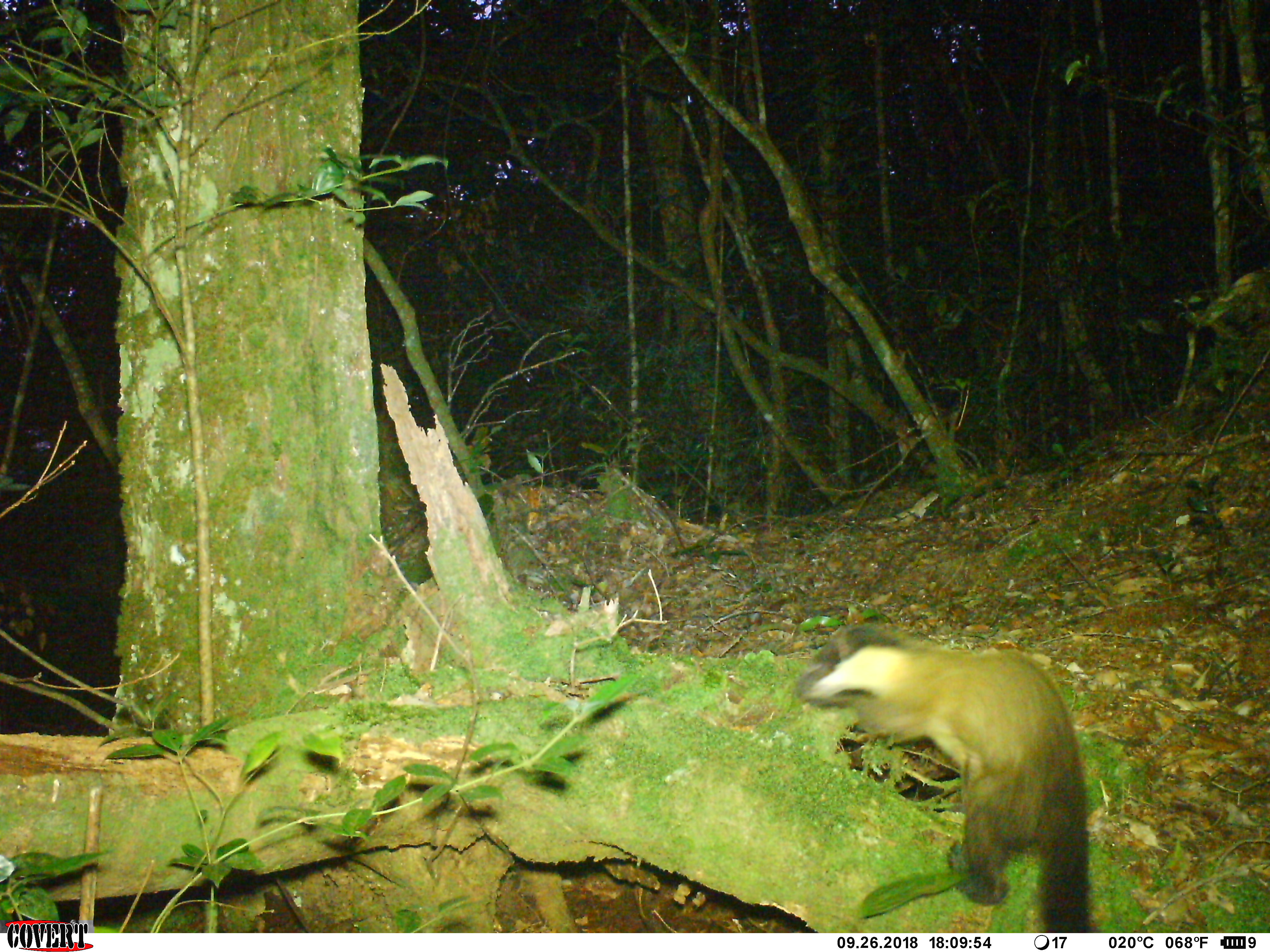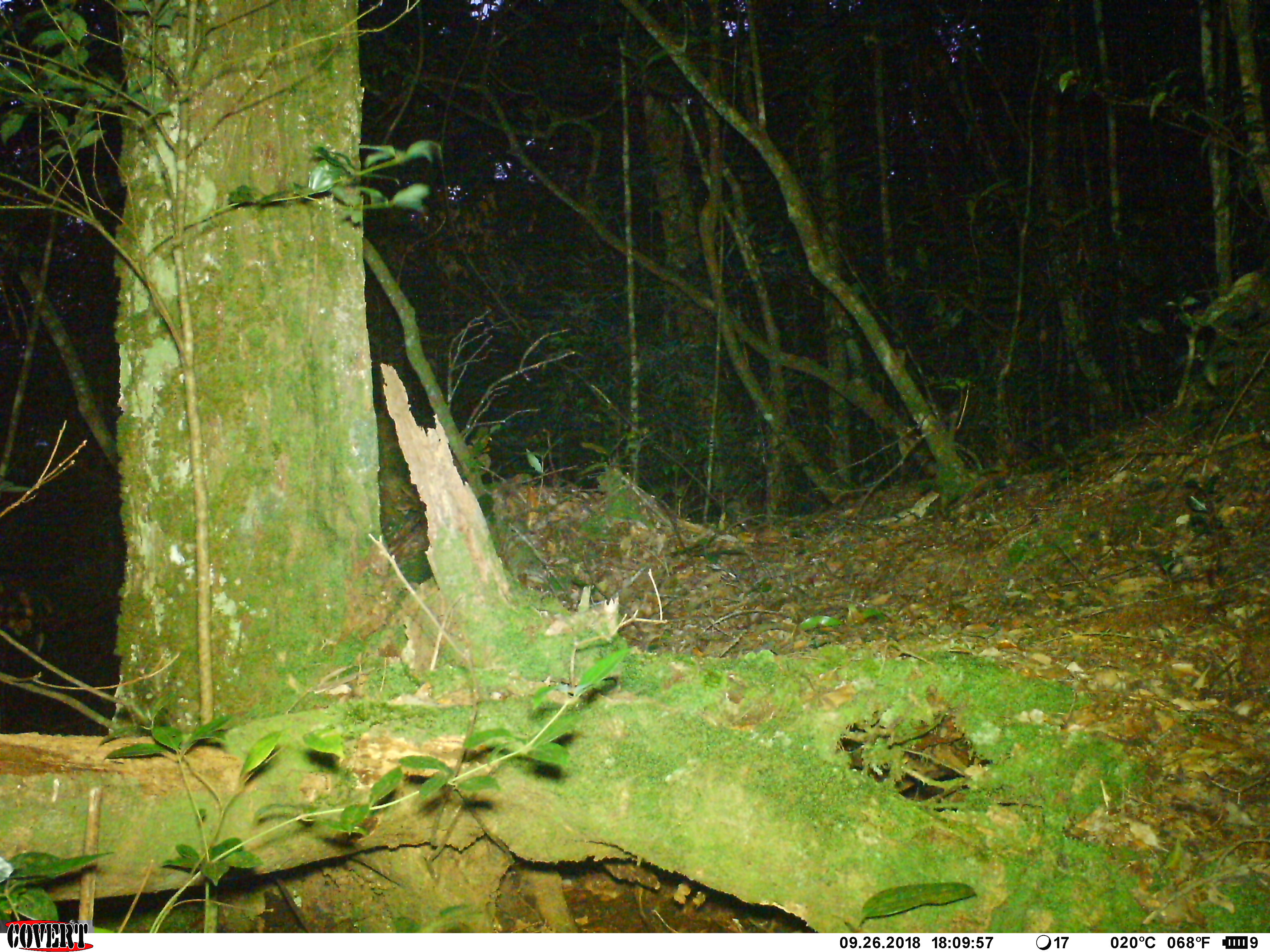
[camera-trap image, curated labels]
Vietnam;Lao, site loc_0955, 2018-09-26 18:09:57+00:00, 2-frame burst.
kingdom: Animalia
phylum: Chordata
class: Mammalia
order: Carnivora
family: Mustelidae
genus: Martes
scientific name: Martes flavigula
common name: yellow-throated marten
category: yellow throated marten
Yellow throated marten (yellow-throated marten) (Martes flavigula). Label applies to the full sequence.